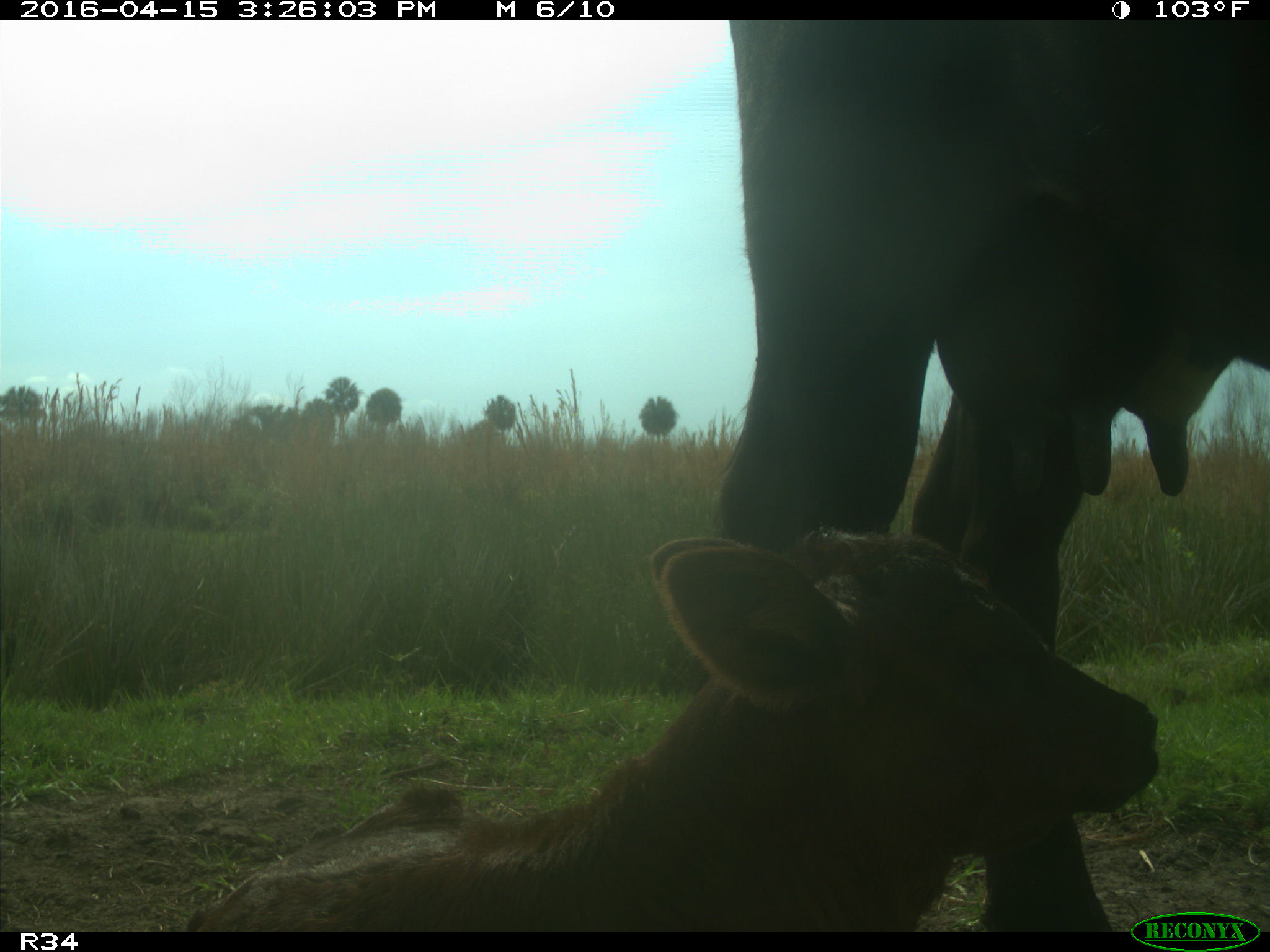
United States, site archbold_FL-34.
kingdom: Animalia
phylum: Chordata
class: Mammalia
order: Artiodactyla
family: Bovidae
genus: Bos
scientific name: Bos taurus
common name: domestic cow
Bos taurus (domestic cow).